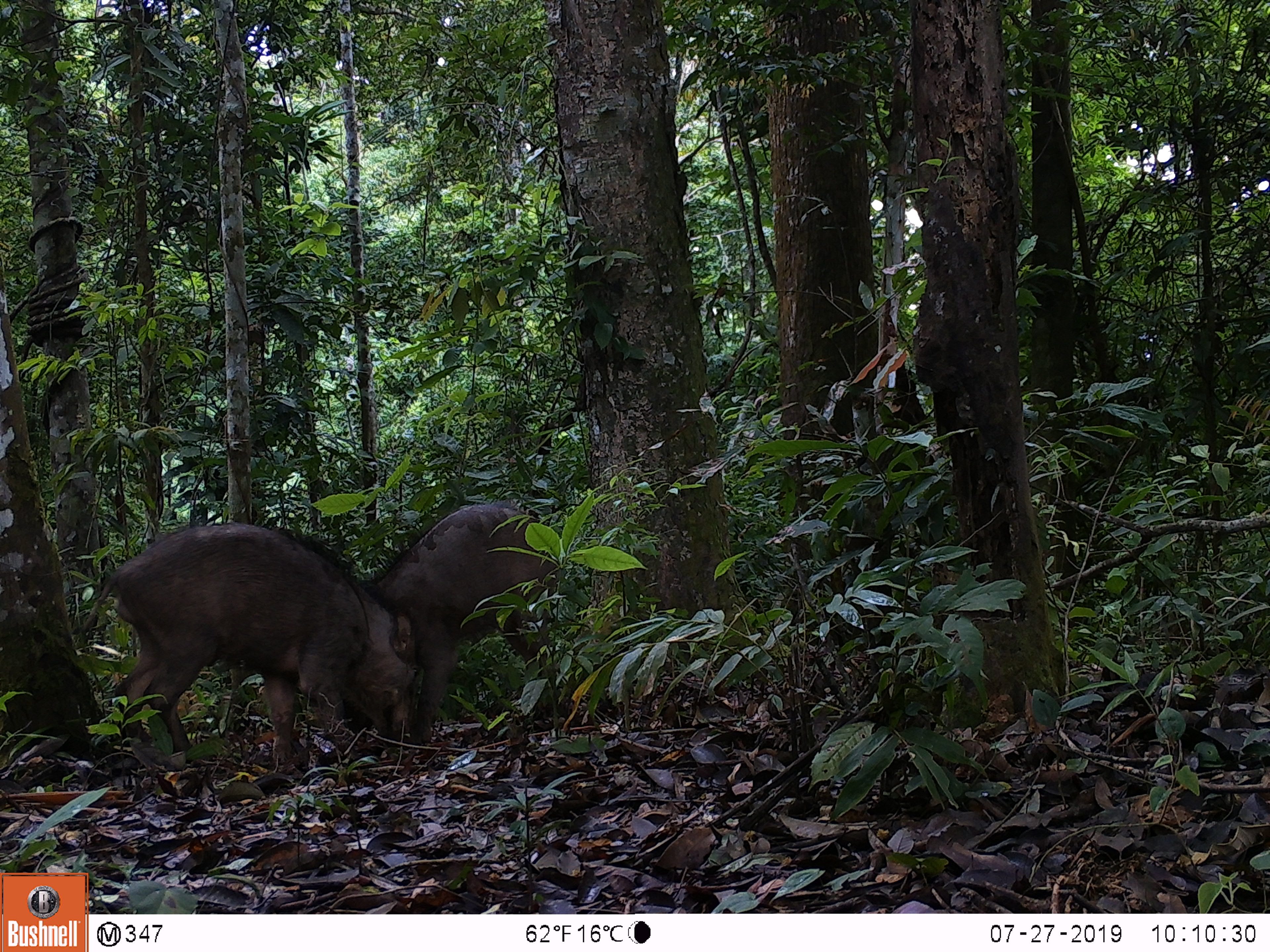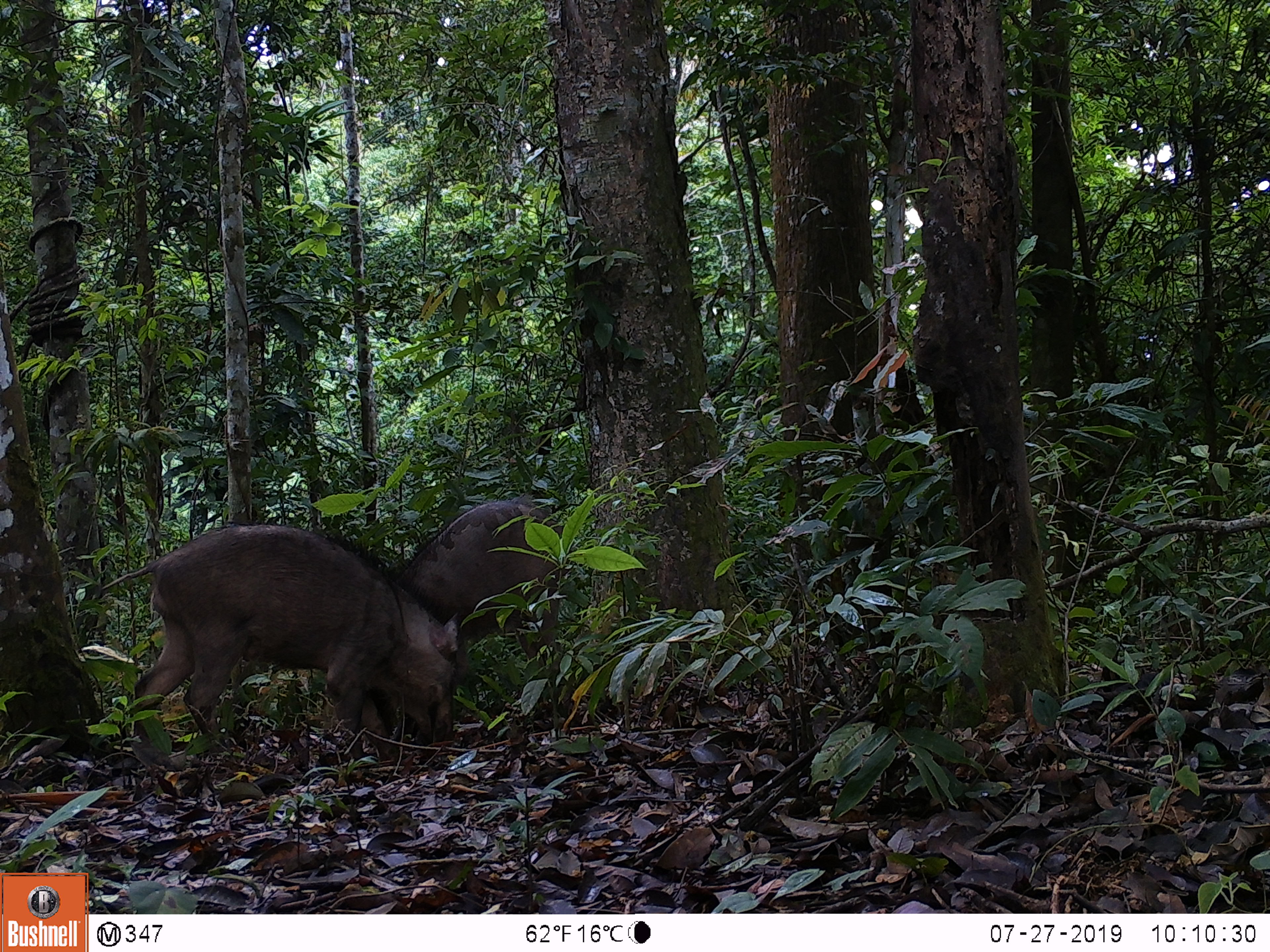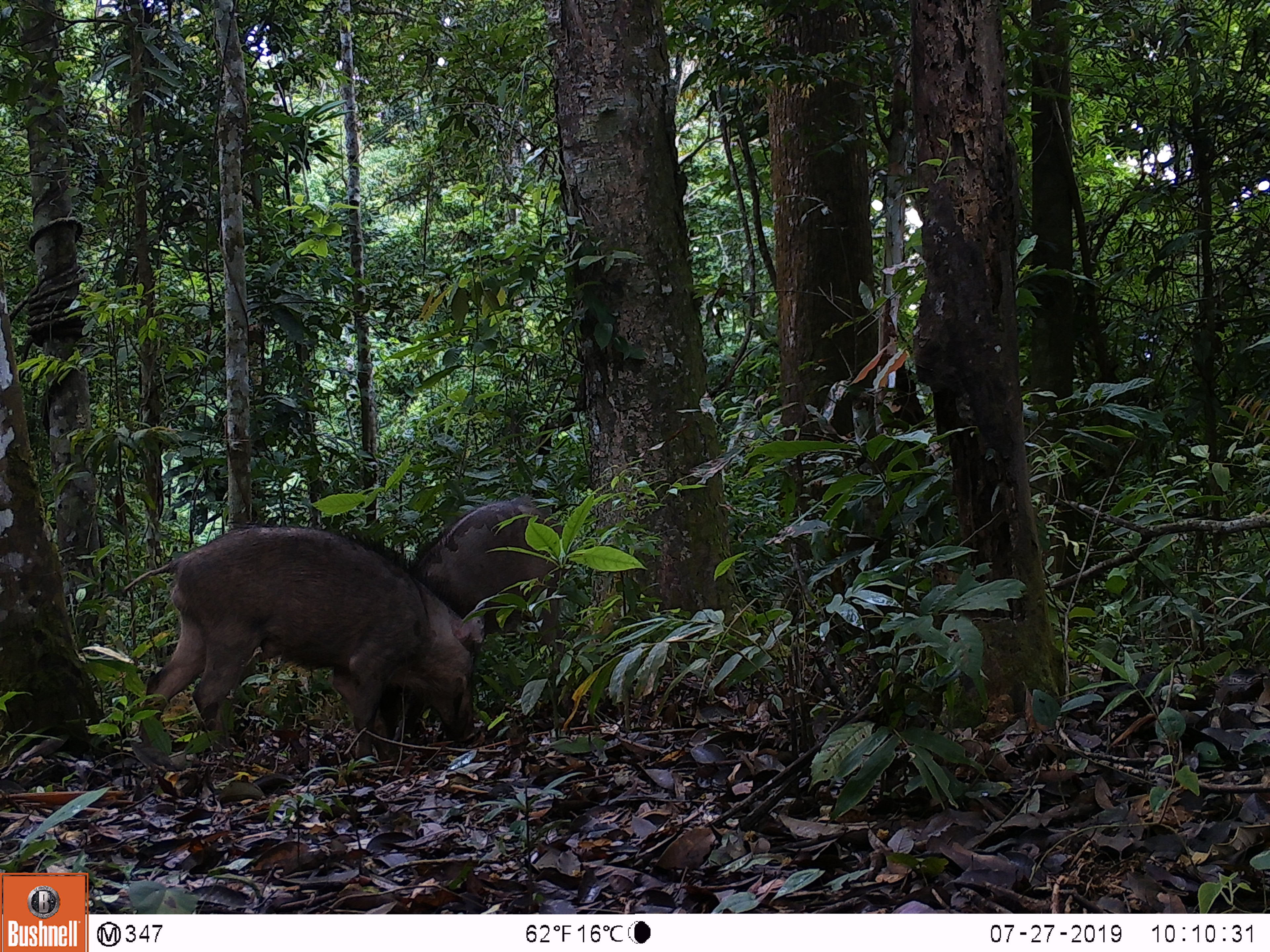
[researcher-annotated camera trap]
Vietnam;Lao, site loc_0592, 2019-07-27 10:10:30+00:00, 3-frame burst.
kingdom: Animalia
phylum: Chordata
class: Mammalia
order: Artiodactyla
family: Suidae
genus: Sus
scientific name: Sus scrofa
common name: eurasian wild pig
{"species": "eurasian wild pig (Sus scrofa)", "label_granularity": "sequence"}